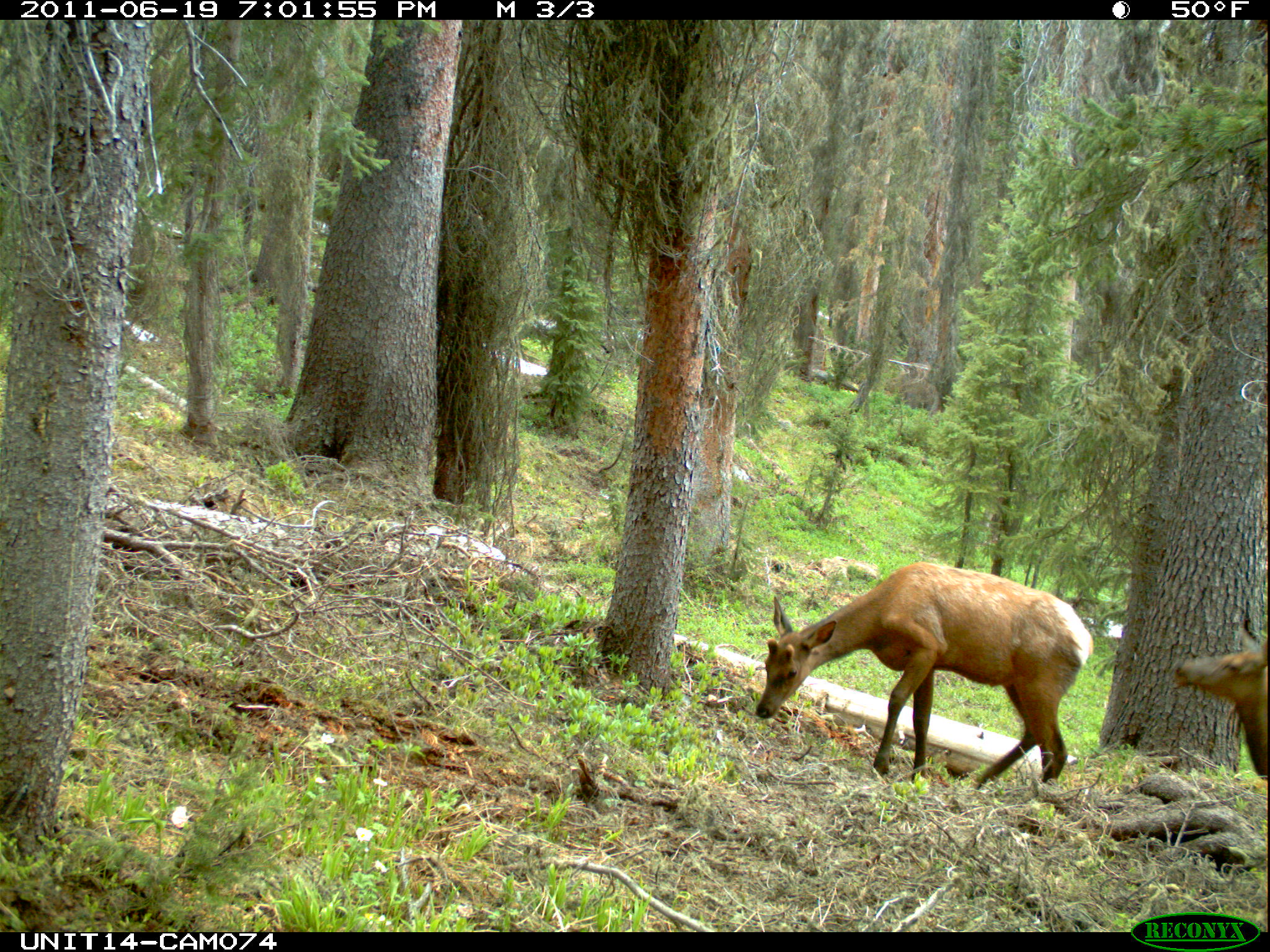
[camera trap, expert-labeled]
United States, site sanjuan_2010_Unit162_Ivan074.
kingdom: Animalia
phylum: Chordata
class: Mammalia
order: Artiodactyla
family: Cervidae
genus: Cervus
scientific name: Cervus elaphus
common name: red deer